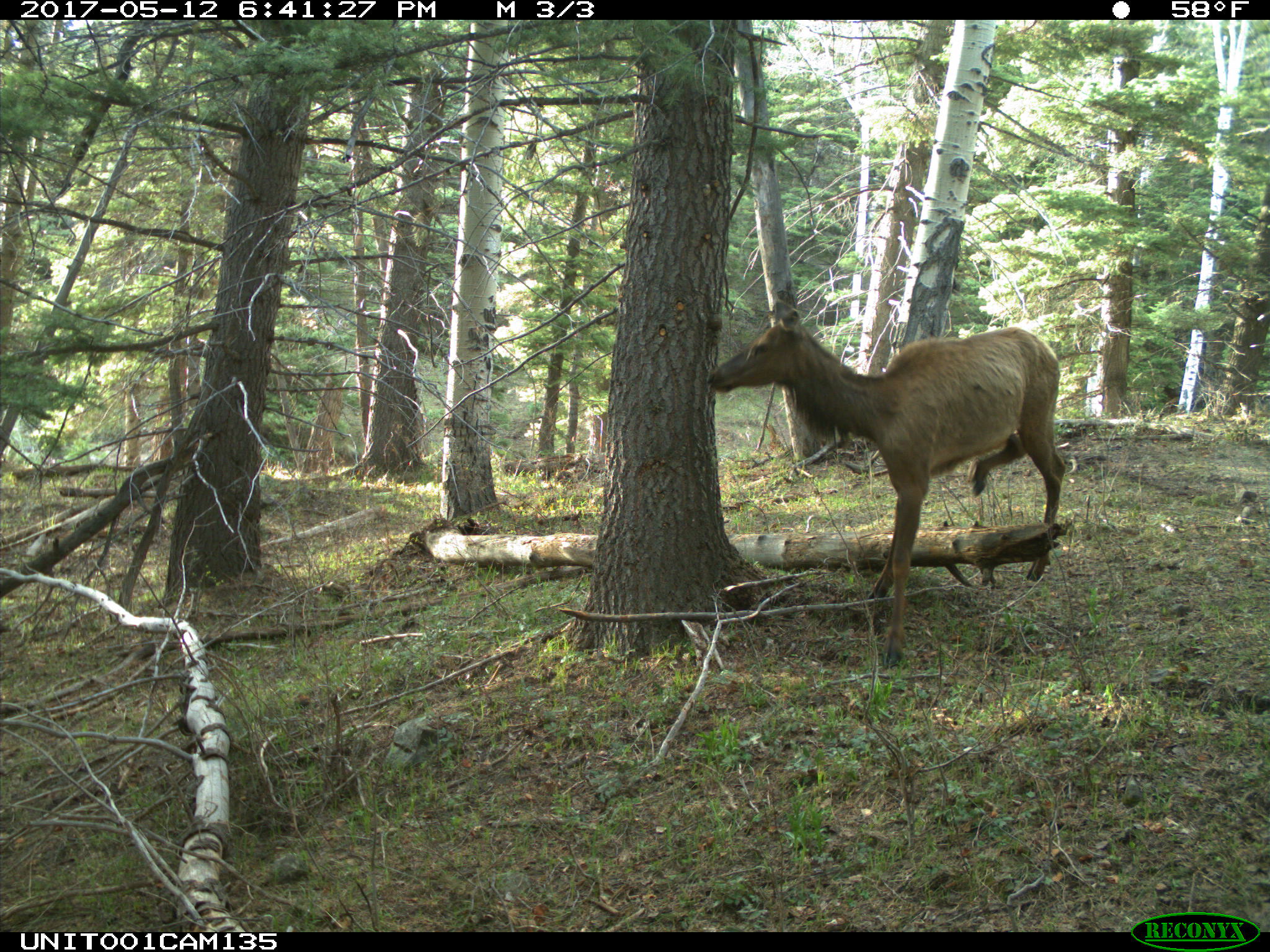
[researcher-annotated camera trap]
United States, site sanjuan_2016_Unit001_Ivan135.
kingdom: Animalia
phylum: Chordata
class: Mammalia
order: Artiodactyla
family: Cervidae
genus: Cervus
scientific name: Cervus elaphus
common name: red deer